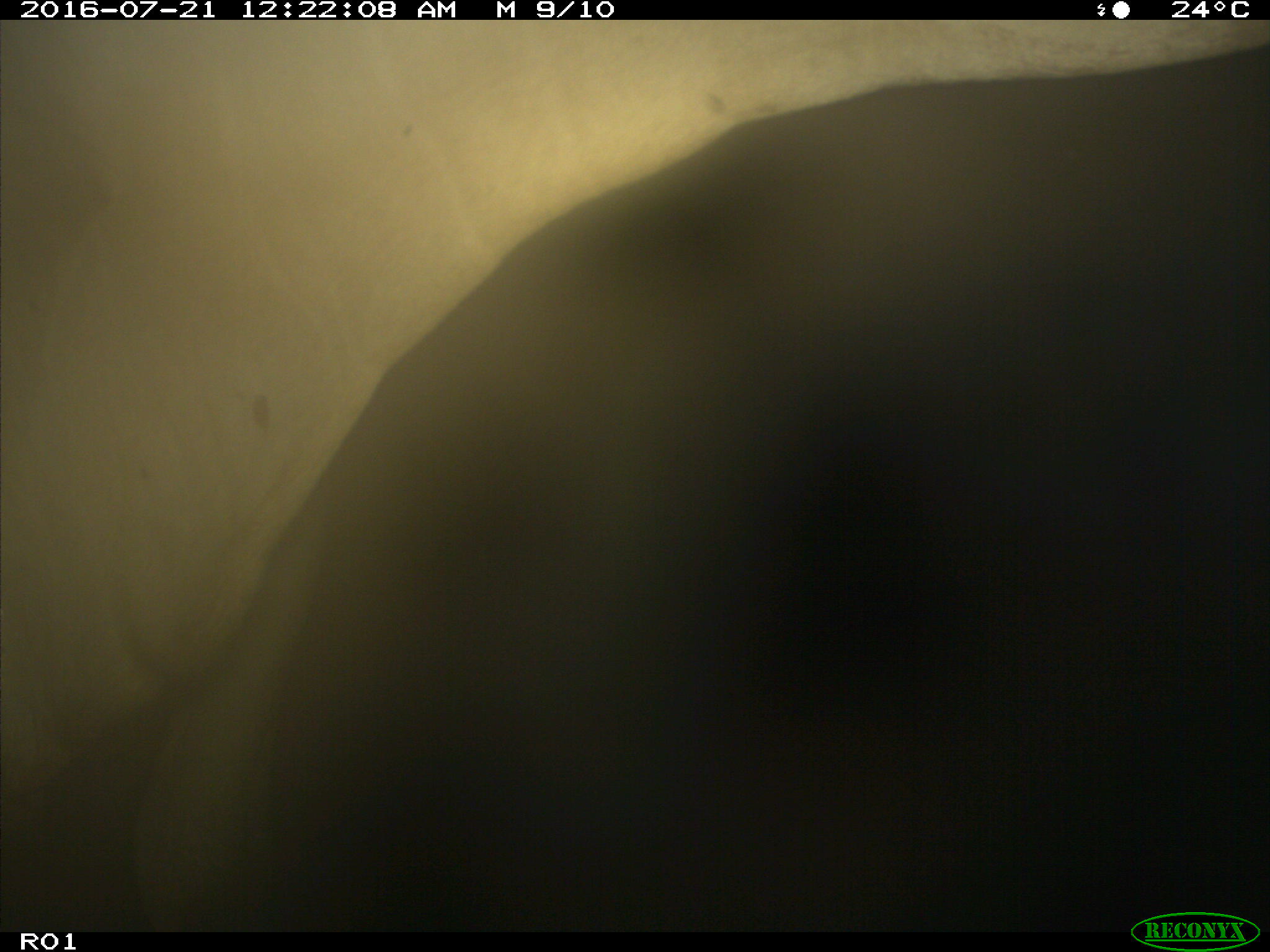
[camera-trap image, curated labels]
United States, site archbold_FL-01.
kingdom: Animalia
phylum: Chordata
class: Mammalia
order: Artiodactyla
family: Bovidae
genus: Bos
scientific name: Bos taurus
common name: domestic cow